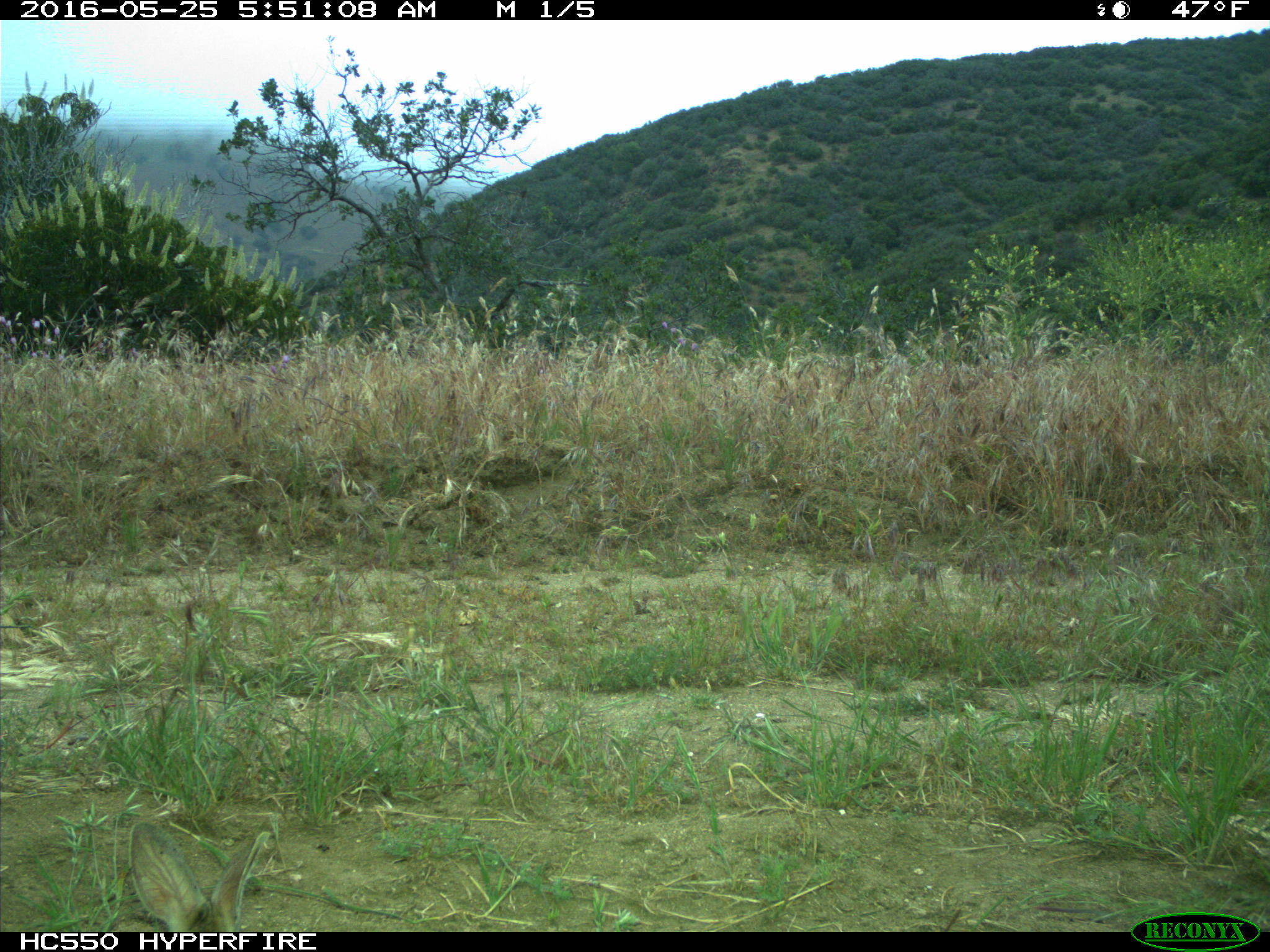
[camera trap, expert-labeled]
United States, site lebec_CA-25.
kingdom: Animalia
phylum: Chordata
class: Mammalia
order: Lagomorpha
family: Leporidae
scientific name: Leporidae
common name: rabbits and hares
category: unidentified rabbit